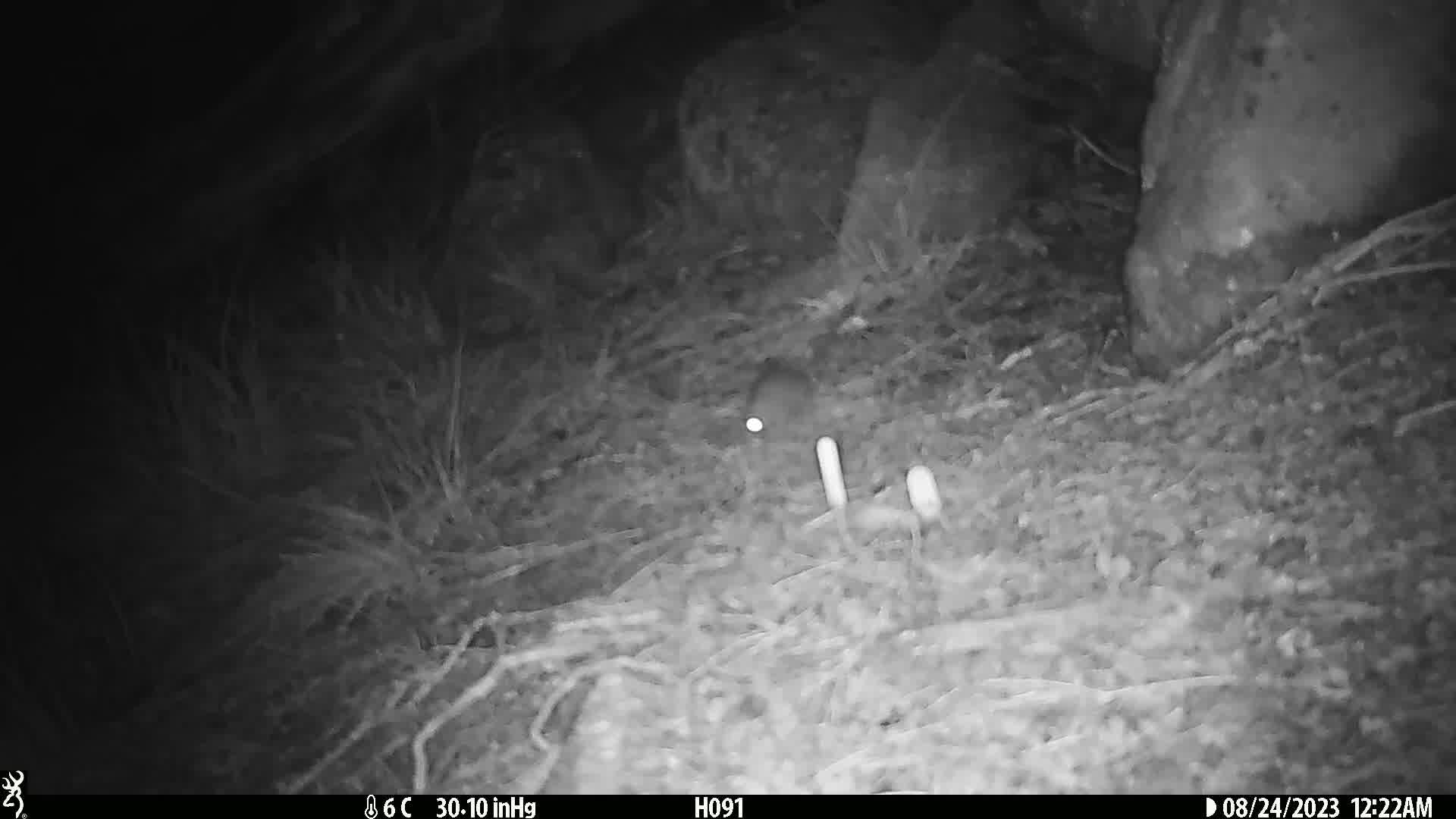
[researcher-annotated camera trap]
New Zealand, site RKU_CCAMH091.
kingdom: Animalia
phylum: Chordata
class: Mammalia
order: Rodentia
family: Muridae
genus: Rattus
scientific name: Rattus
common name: rat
Rat (Rattus).